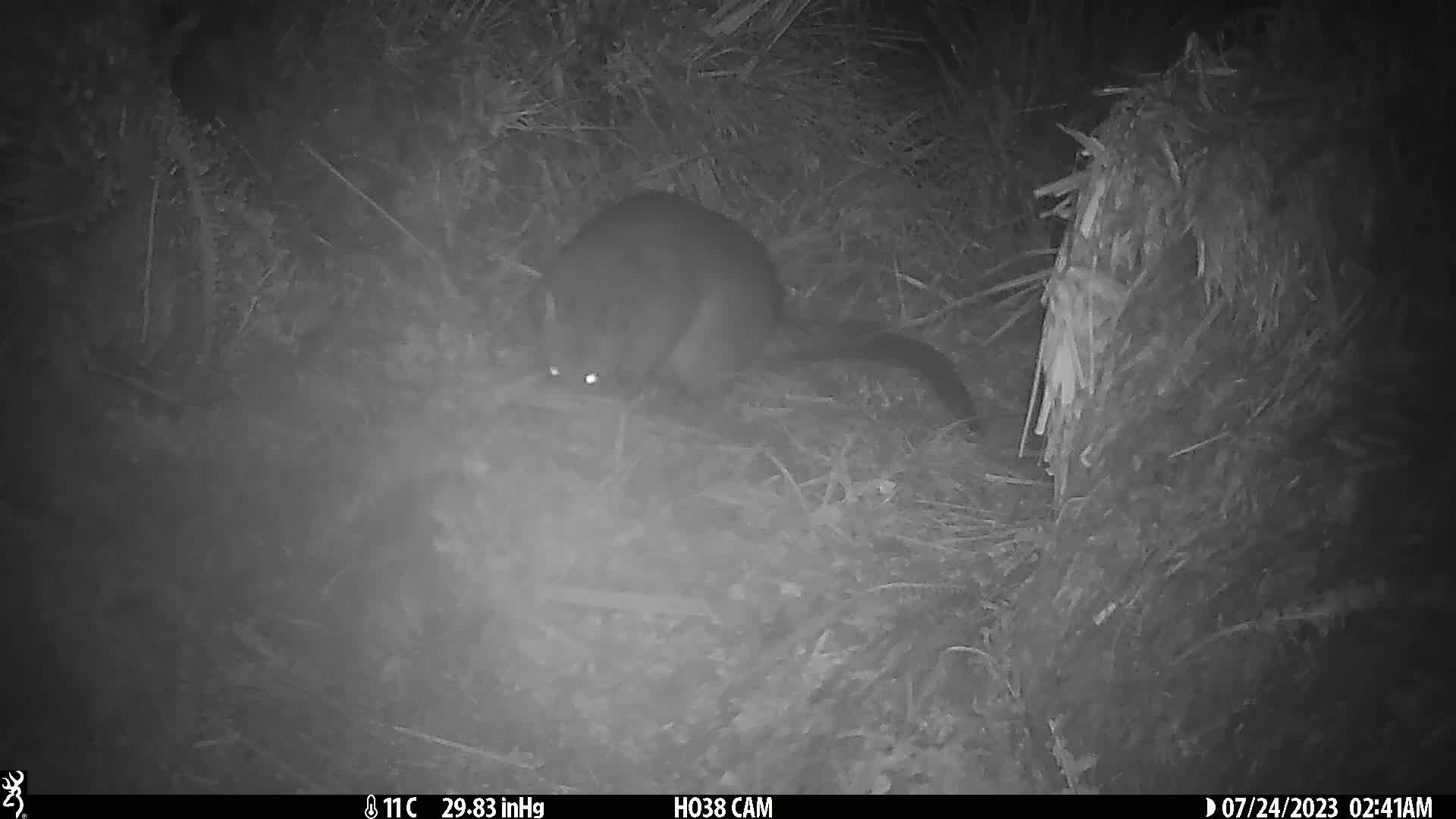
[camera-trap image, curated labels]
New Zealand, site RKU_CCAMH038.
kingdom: Animalia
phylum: Chordata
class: Mammalia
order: Diprotodontia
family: Phalangeridae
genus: Trichosurus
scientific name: Trichosurus vulpecula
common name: common brushtail possum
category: possum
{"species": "possum (common brushtail possum) (Trichosurus vulpecula)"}